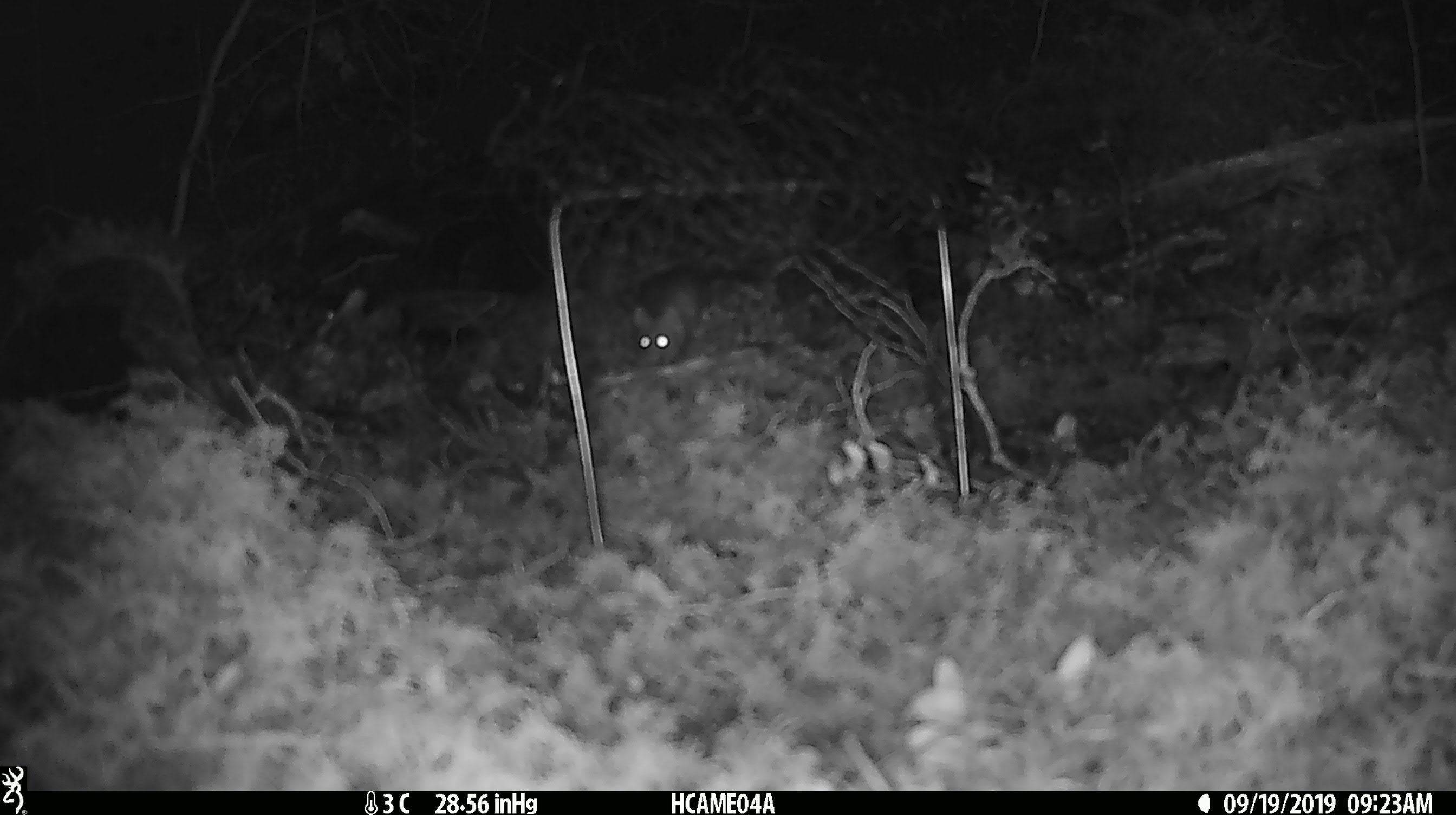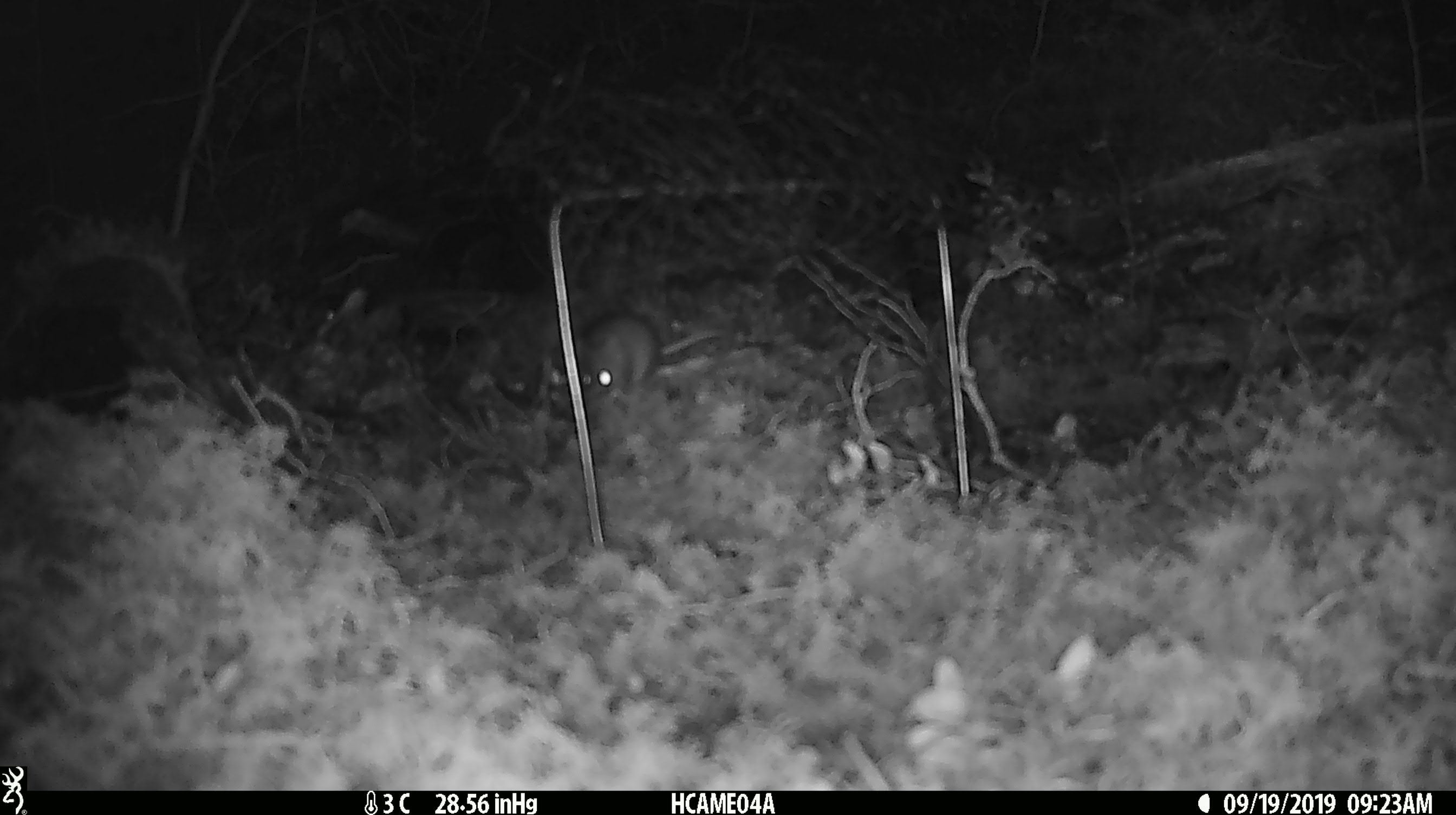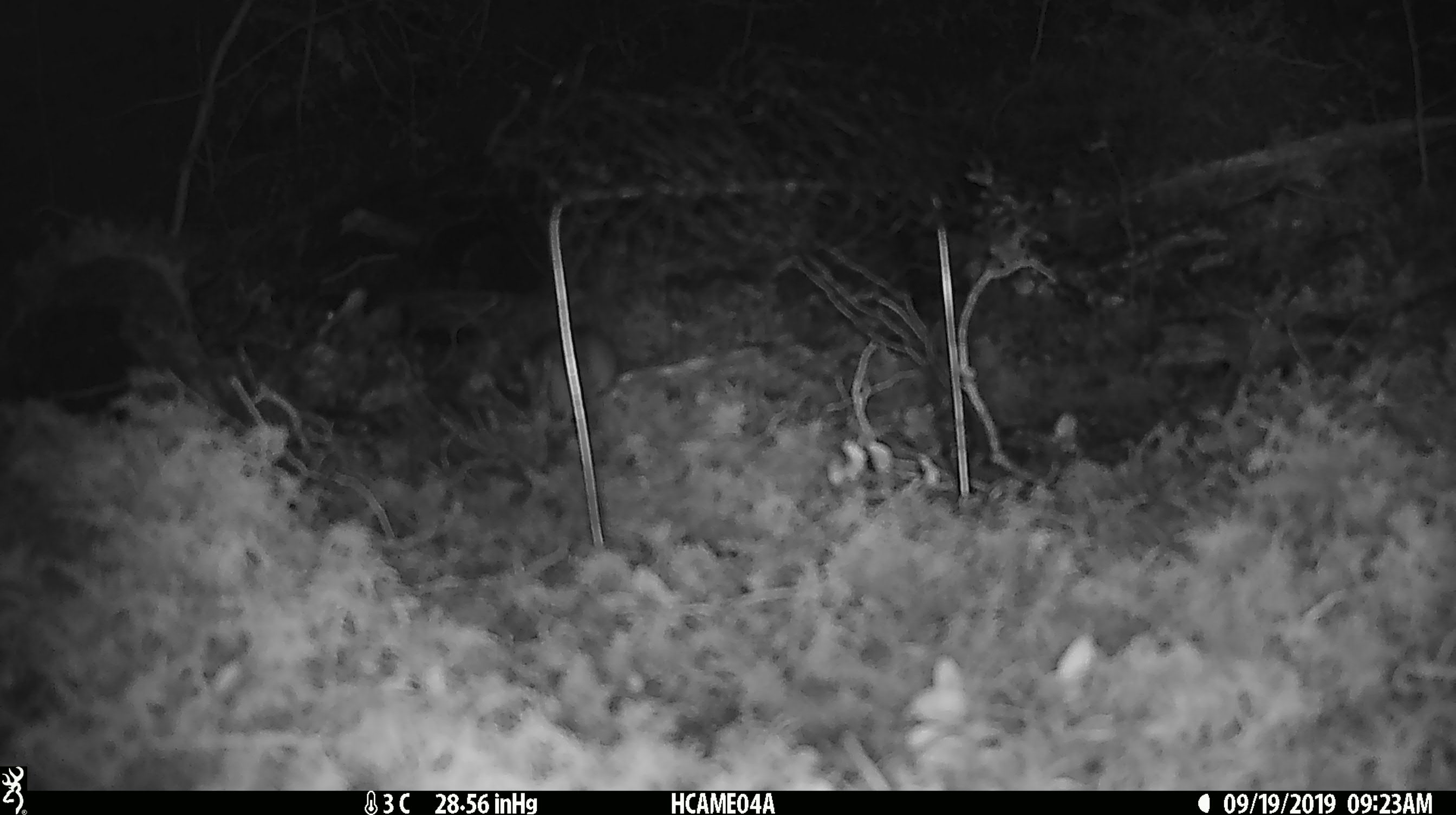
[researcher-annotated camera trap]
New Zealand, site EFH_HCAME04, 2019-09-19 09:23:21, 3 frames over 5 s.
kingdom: Animalia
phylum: Chordata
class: Mammalia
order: Rodentia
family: Muridae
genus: Mus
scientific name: Mus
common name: mouse